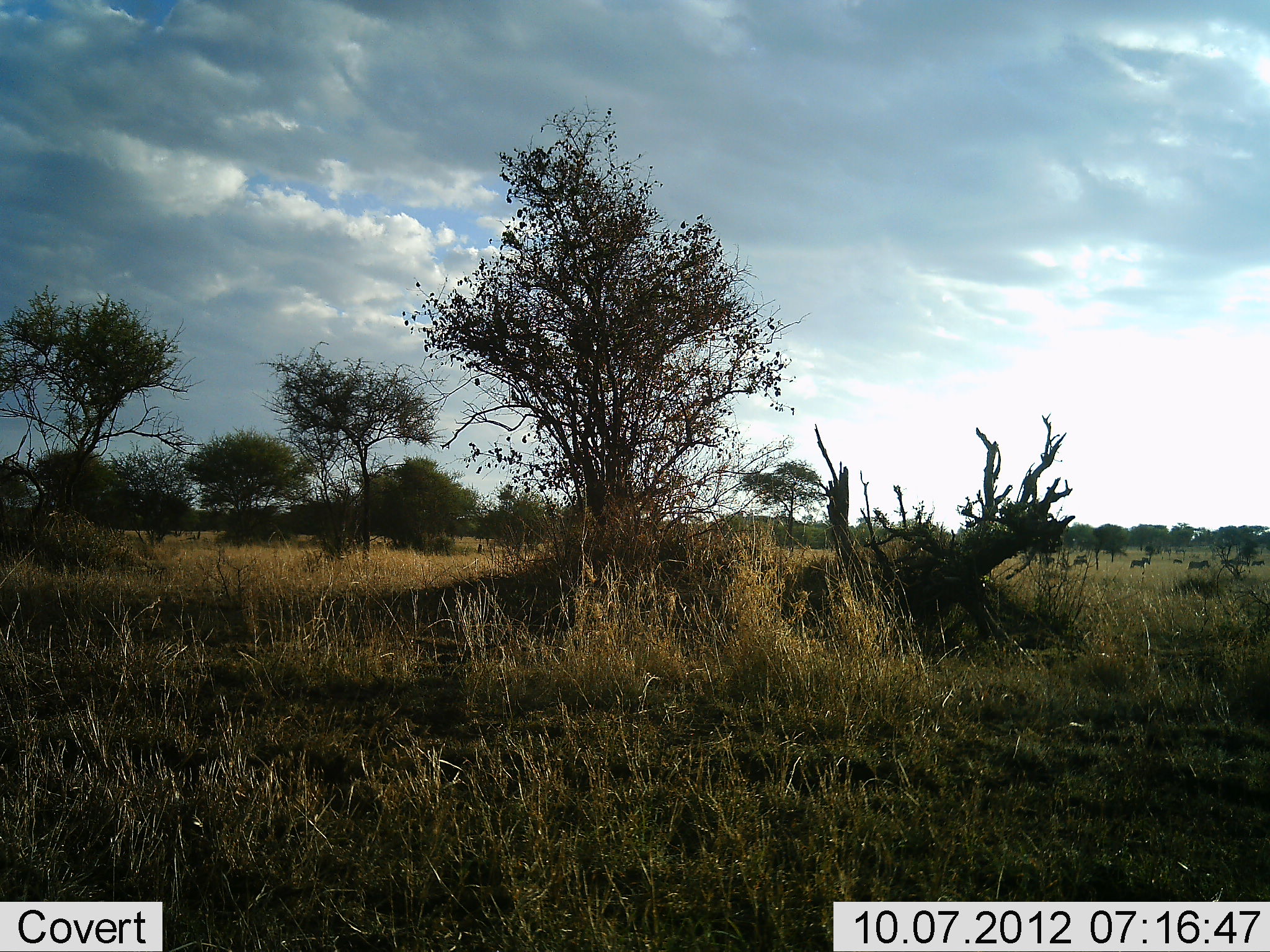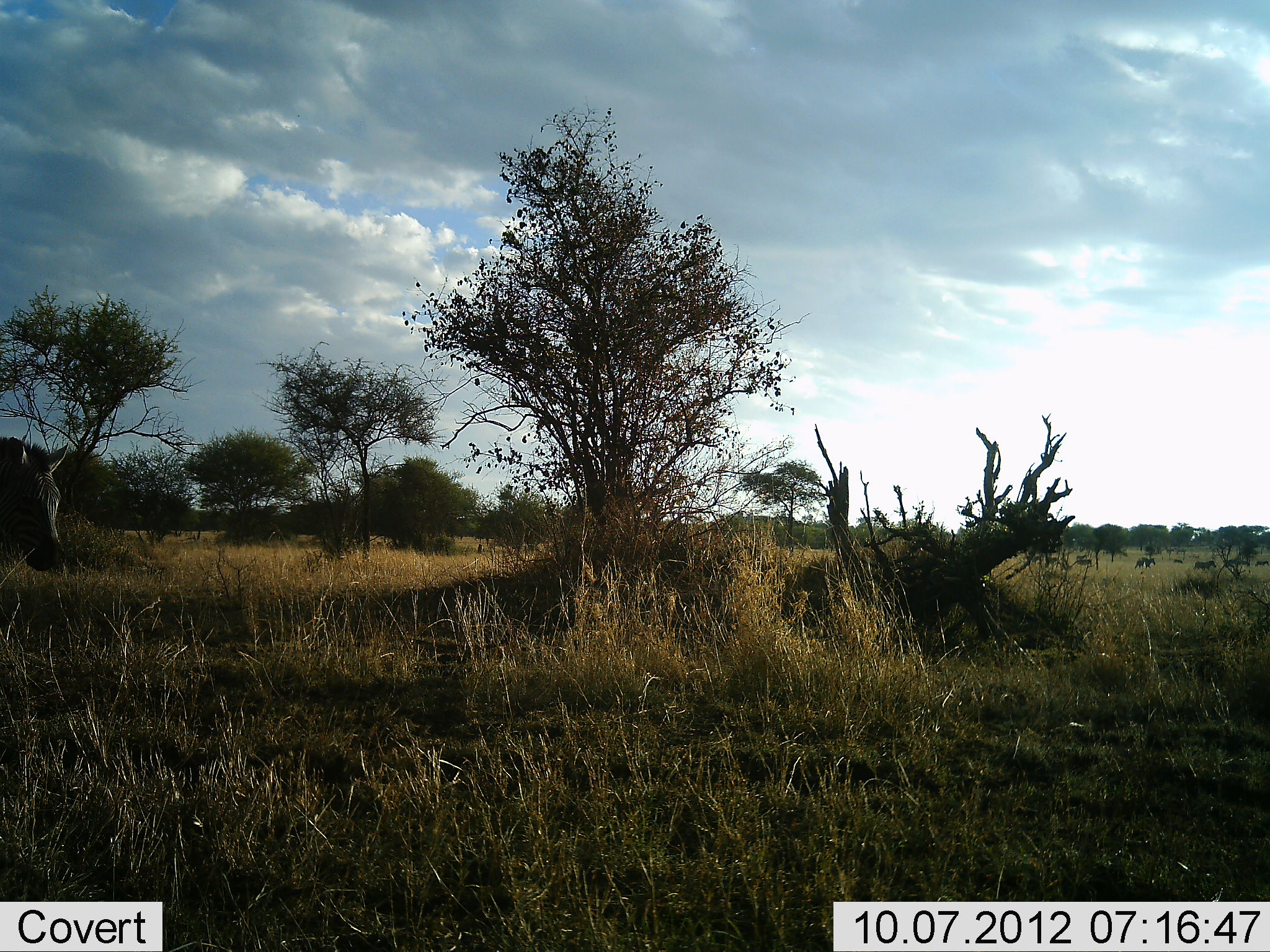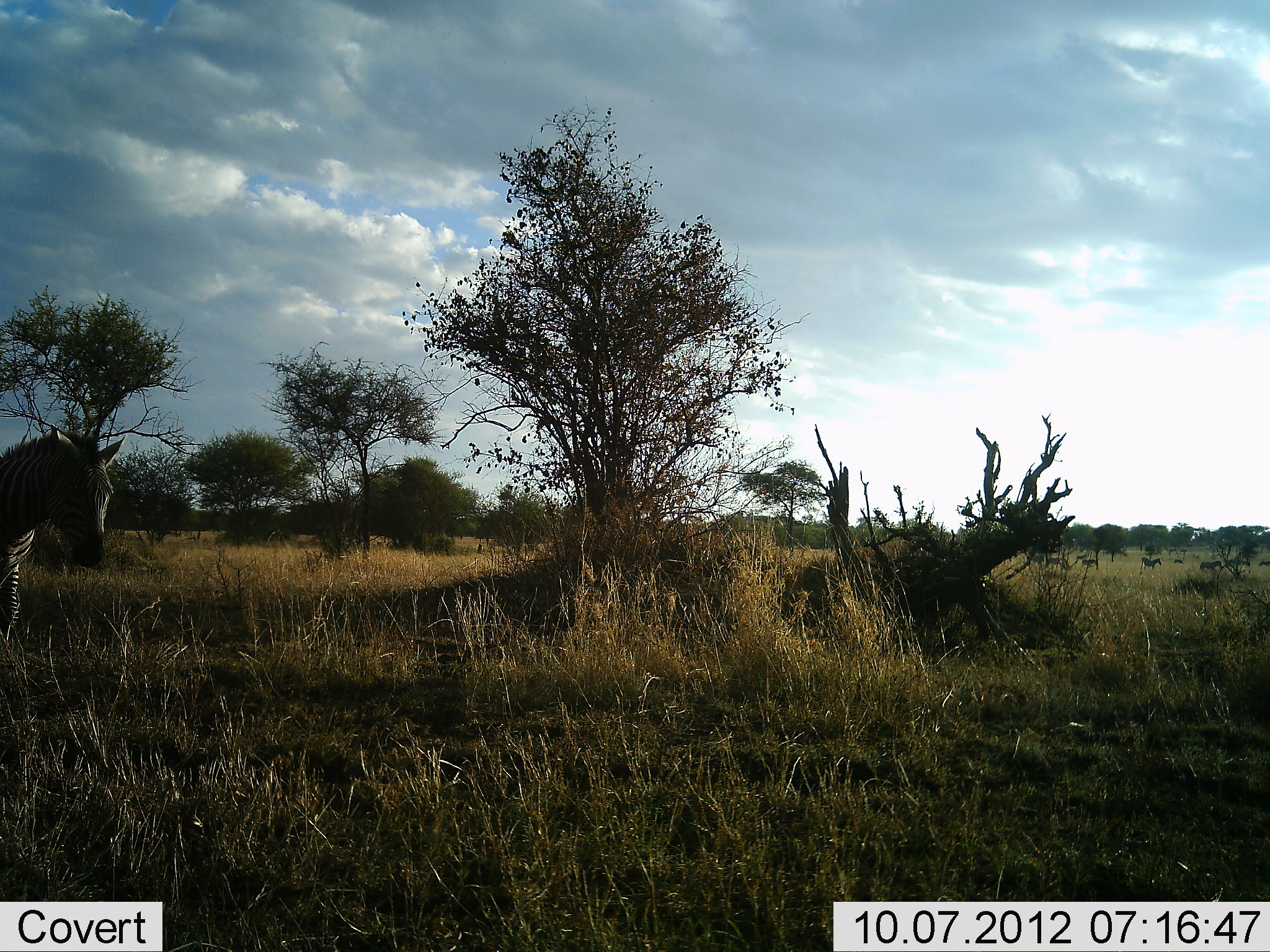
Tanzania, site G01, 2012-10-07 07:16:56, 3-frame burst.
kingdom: Animalia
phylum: Chordata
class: Mammalia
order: Perissodactyla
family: Equidae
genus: Equus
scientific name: Equus quagga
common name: plains zebra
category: zebra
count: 1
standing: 0%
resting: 0%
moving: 100%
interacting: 0%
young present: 0%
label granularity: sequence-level